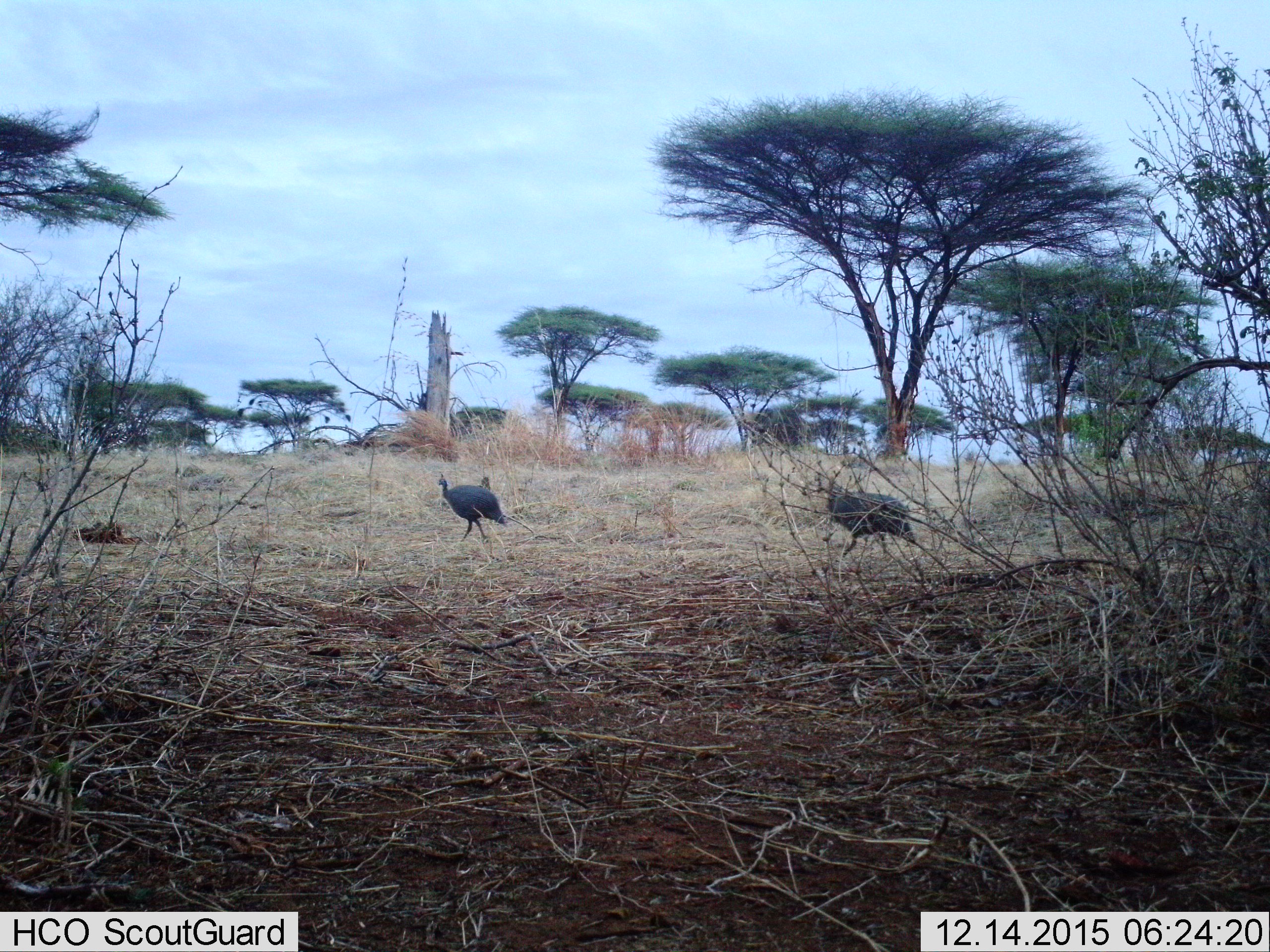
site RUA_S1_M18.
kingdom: Animalia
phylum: Chordata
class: Aves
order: Galliformes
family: Numididae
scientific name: Numididae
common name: guineafowl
Guineafowl (Numididae), count 2. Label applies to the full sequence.